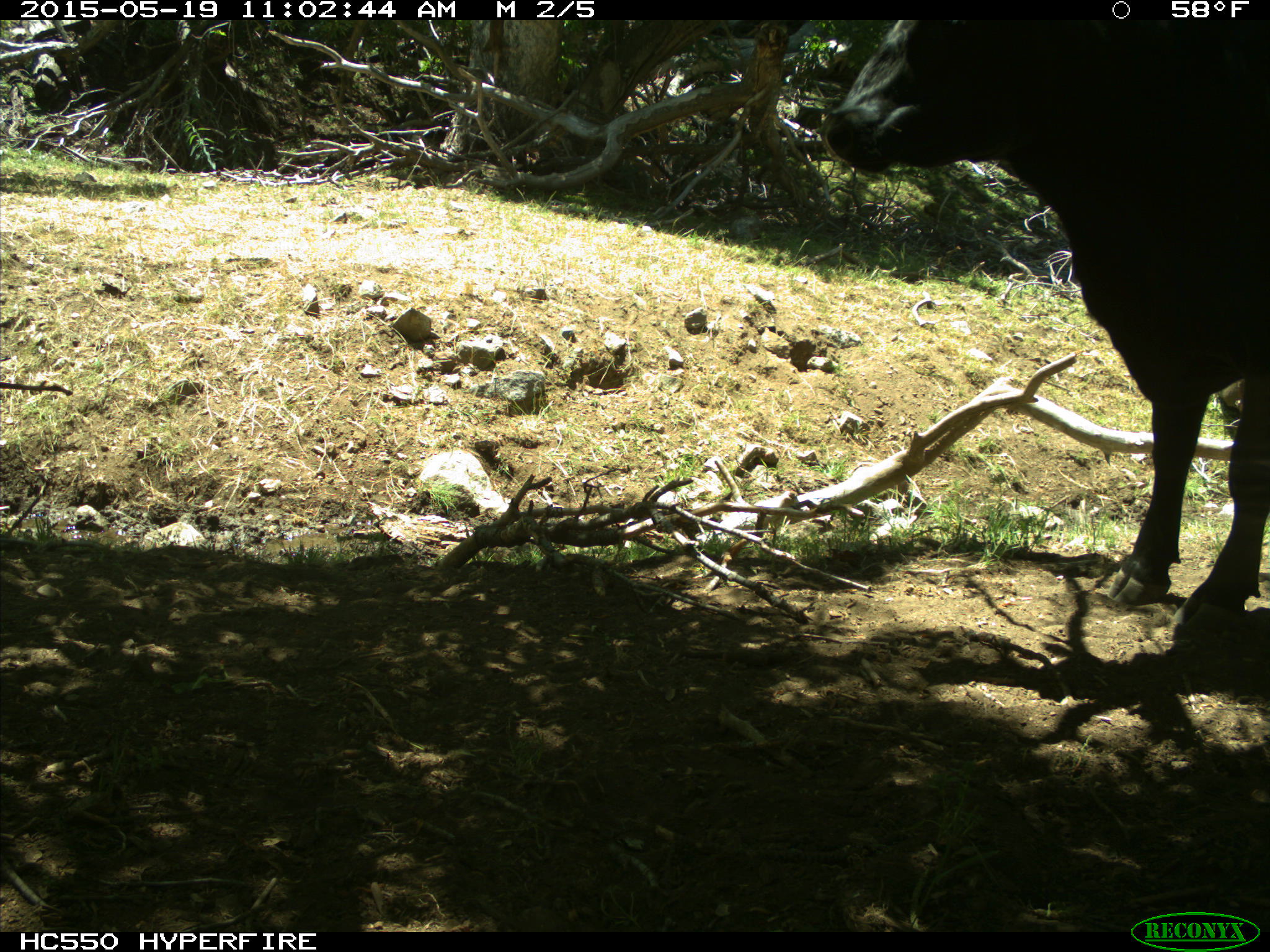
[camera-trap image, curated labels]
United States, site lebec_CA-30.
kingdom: Animalia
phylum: Chordata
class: Mammalia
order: Artiodactyla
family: Bovidae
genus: Bos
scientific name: Bos taurus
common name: domestic cow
Bos taurus (domestic cow).